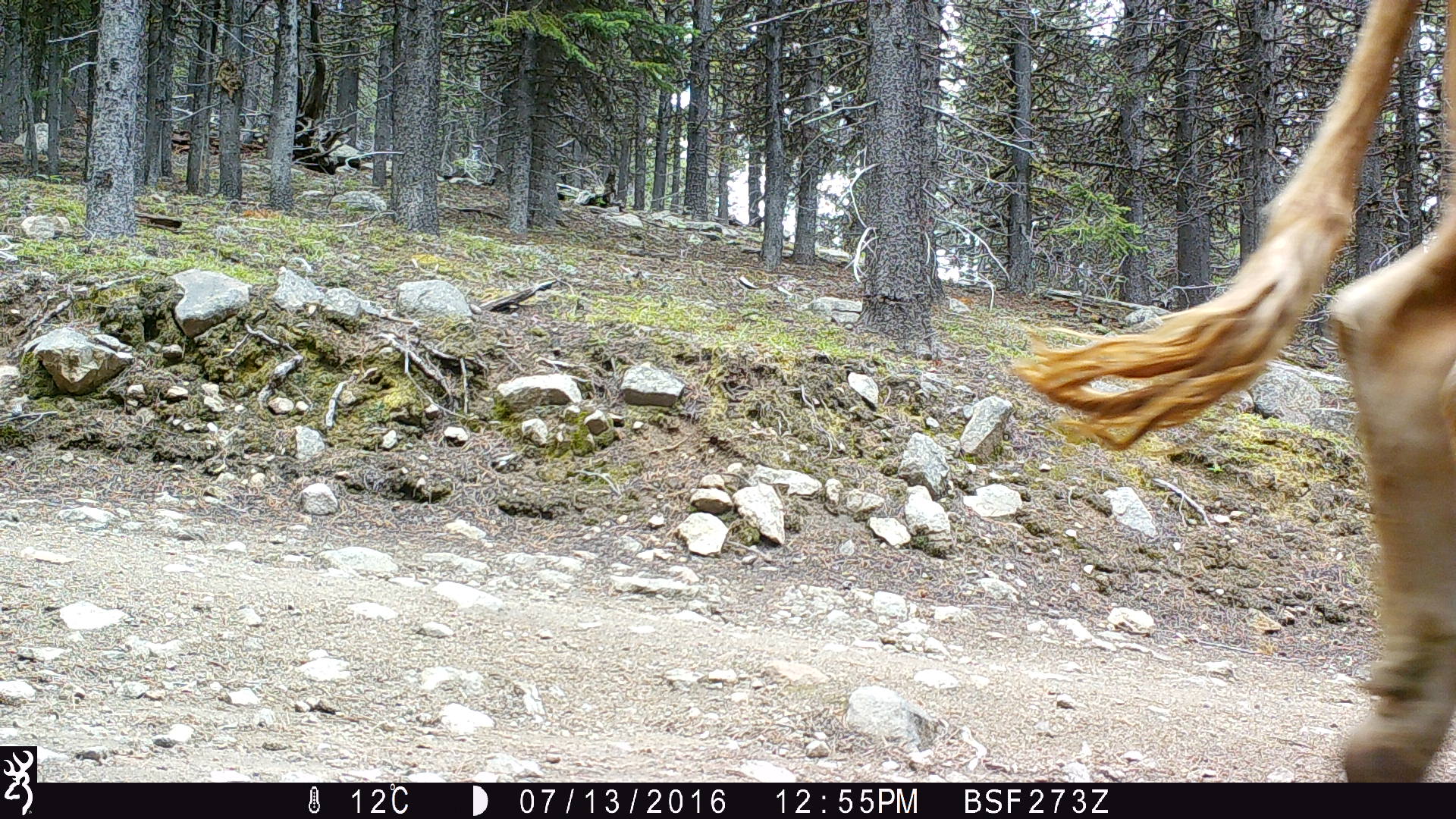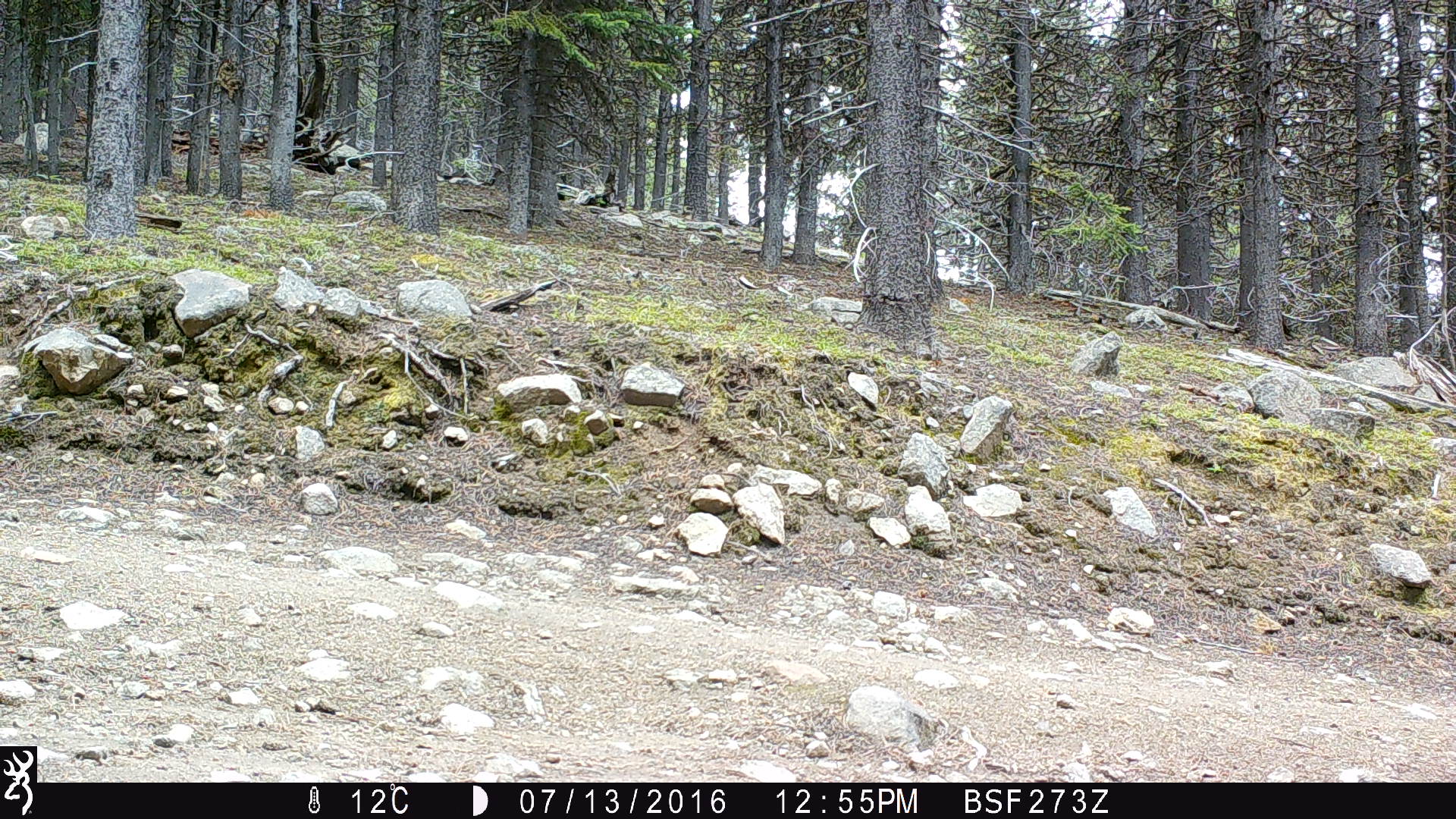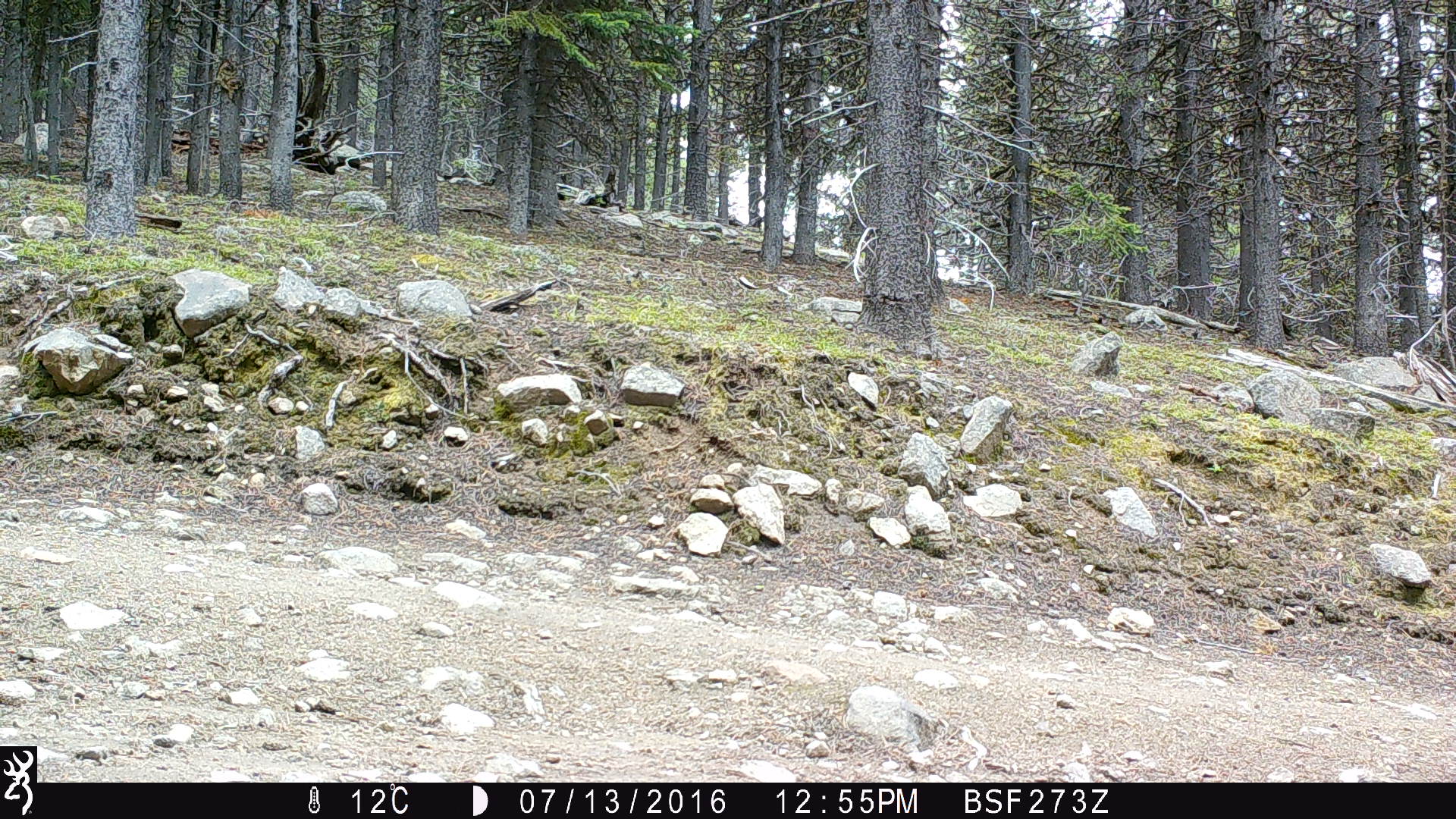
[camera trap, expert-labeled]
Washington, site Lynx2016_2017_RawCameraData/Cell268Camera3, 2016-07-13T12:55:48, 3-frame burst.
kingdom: Animalia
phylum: Chordata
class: Mammalia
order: Artiodactyla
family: Bovidae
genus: Bos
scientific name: Bos taurus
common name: domestic cattle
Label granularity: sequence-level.